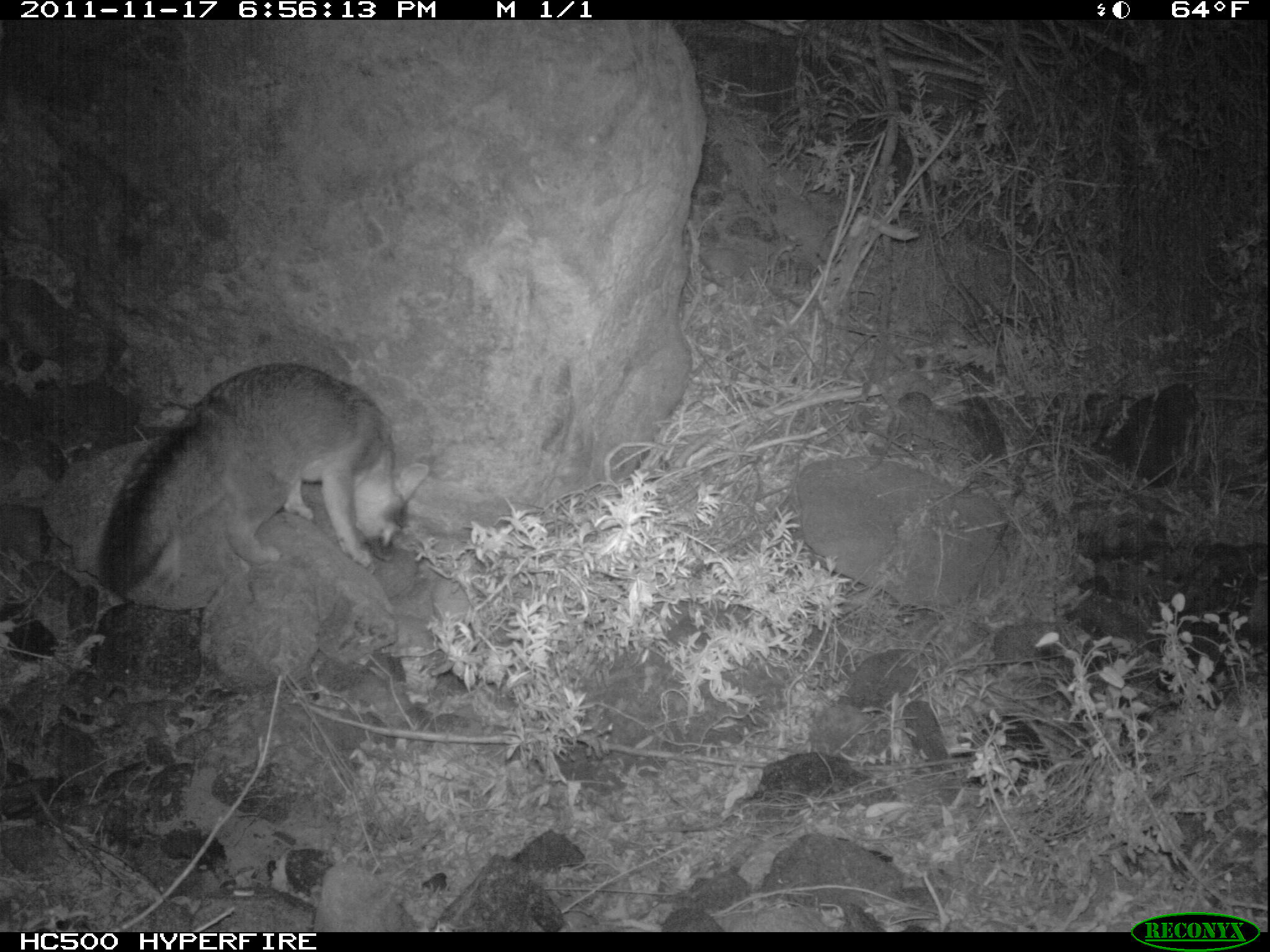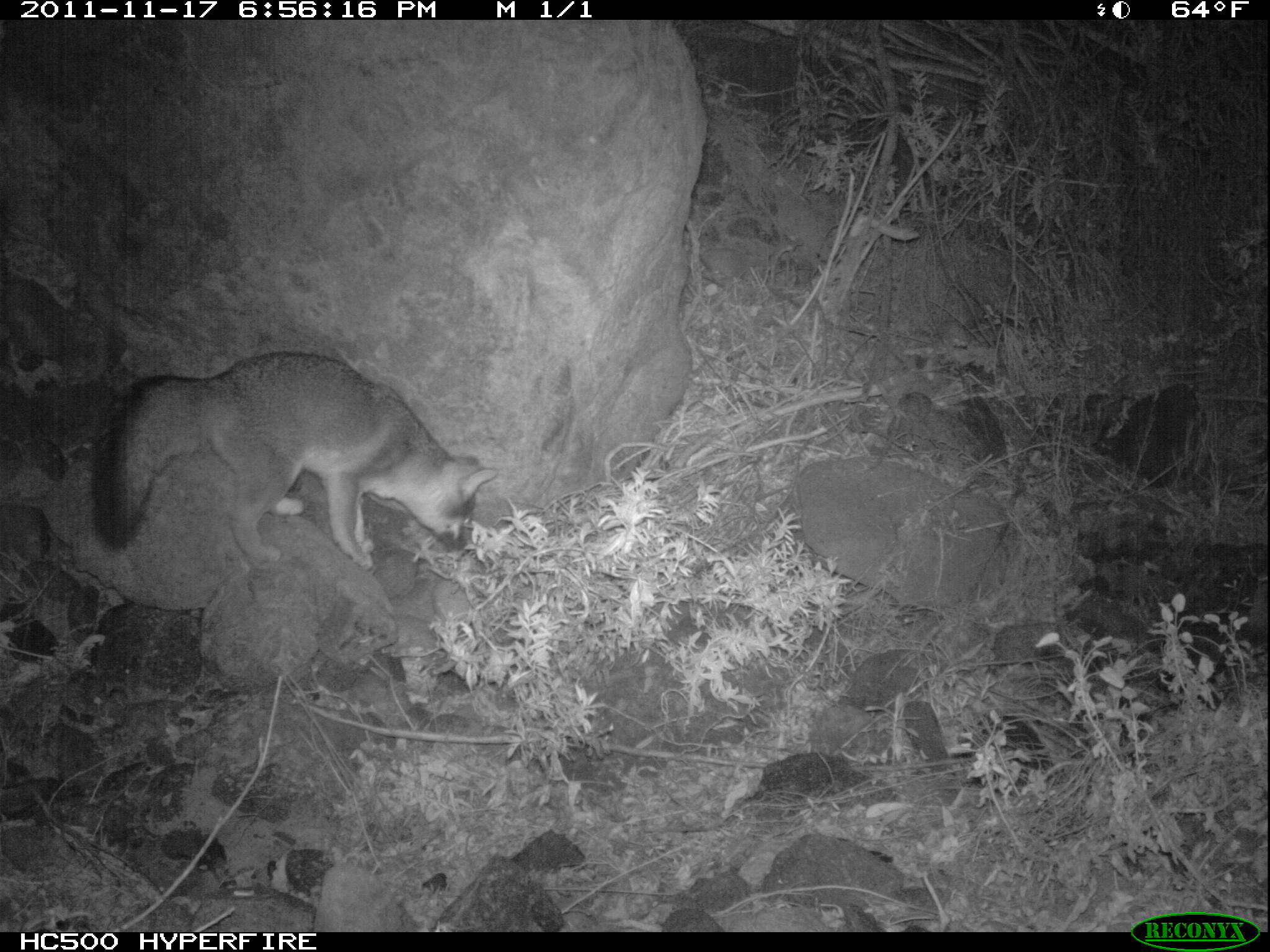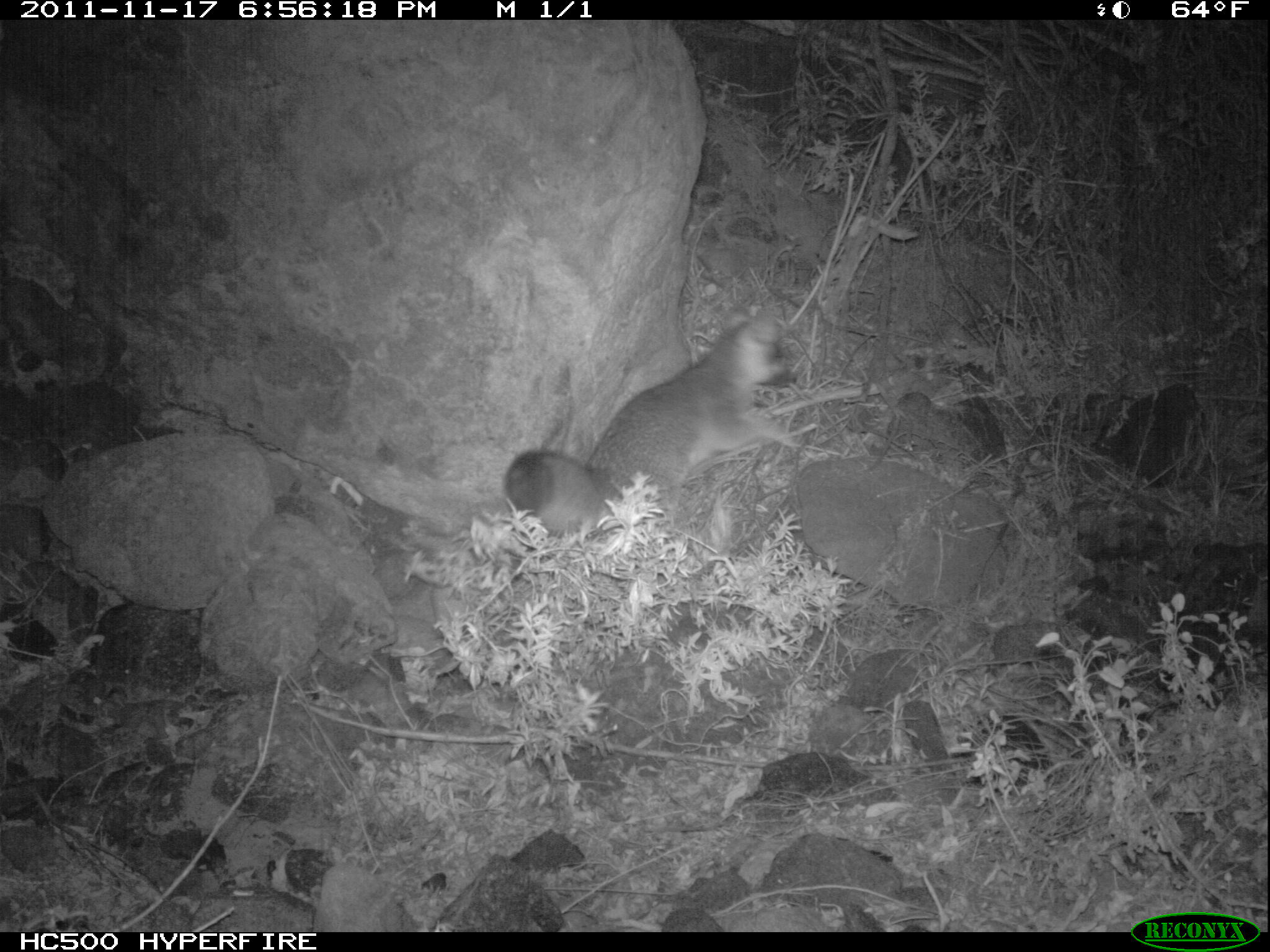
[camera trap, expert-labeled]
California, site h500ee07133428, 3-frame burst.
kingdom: Animalia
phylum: Chordata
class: Mammalia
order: Carnivora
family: Canidae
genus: Urocyon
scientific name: Urocyon littoralis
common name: island fox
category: fox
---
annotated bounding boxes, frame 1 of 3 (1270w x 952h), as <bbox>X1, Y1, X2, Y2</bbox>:
fox: <bbox>97, 362, 429, 607</bbox>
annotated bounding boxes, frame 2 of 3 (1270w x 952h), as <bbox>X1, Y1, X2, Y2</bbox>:
fox: <bbox>91, 350, 498, 568</bbox>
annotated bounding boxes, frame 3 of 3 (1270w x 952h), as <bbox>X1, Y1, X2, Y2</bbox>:
fox: <bbox>504, 306, 803, 539</bbox>